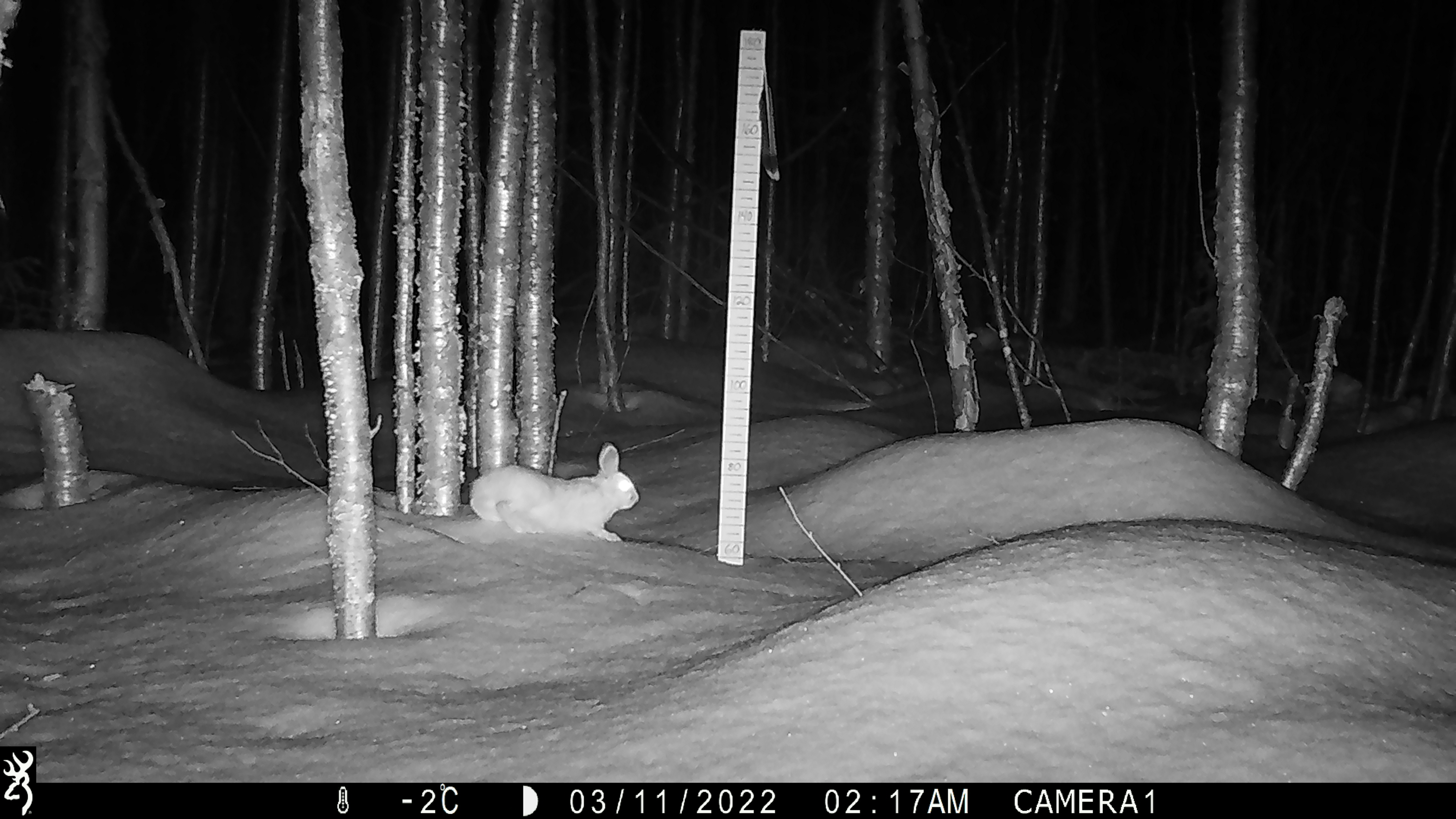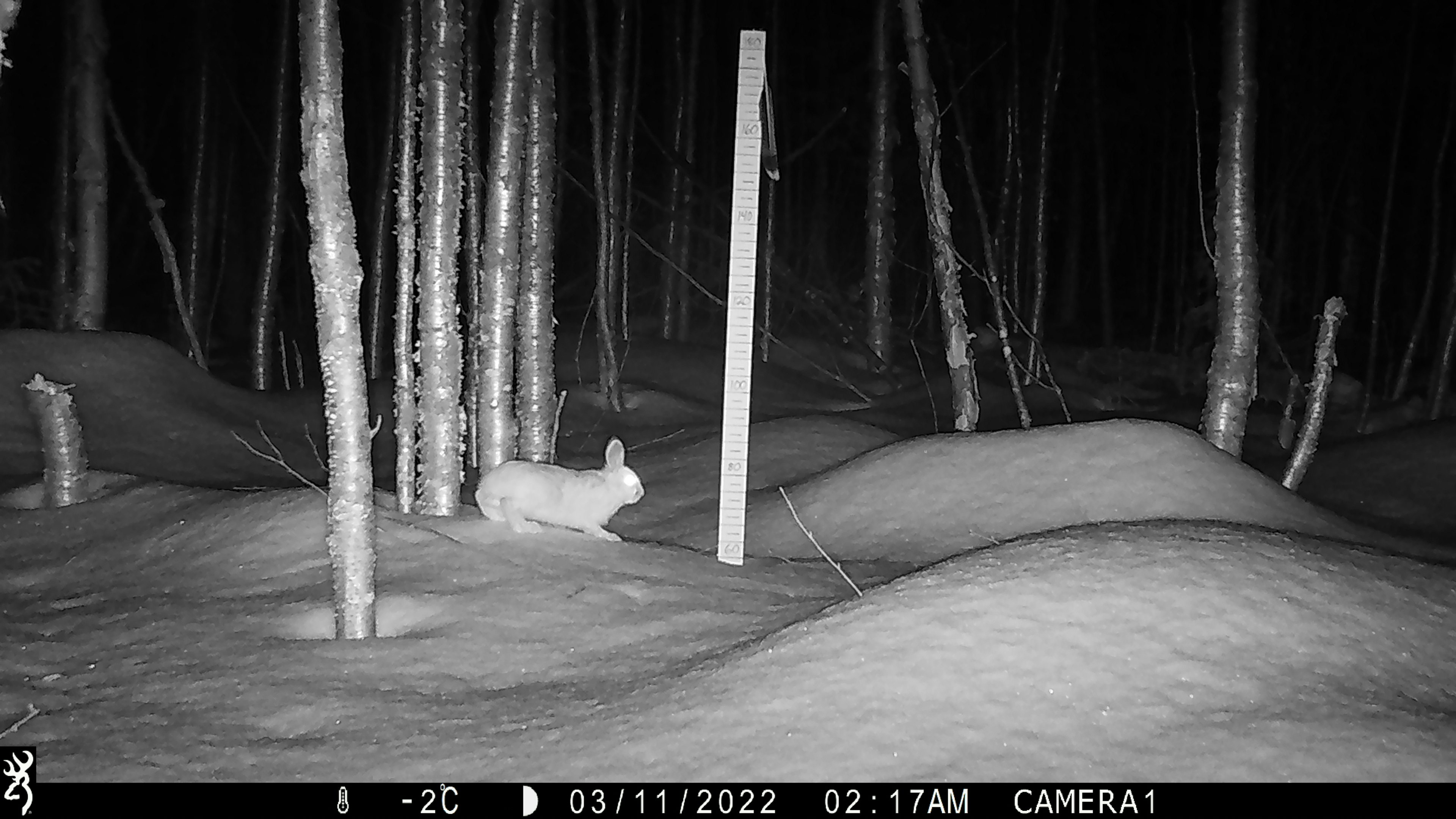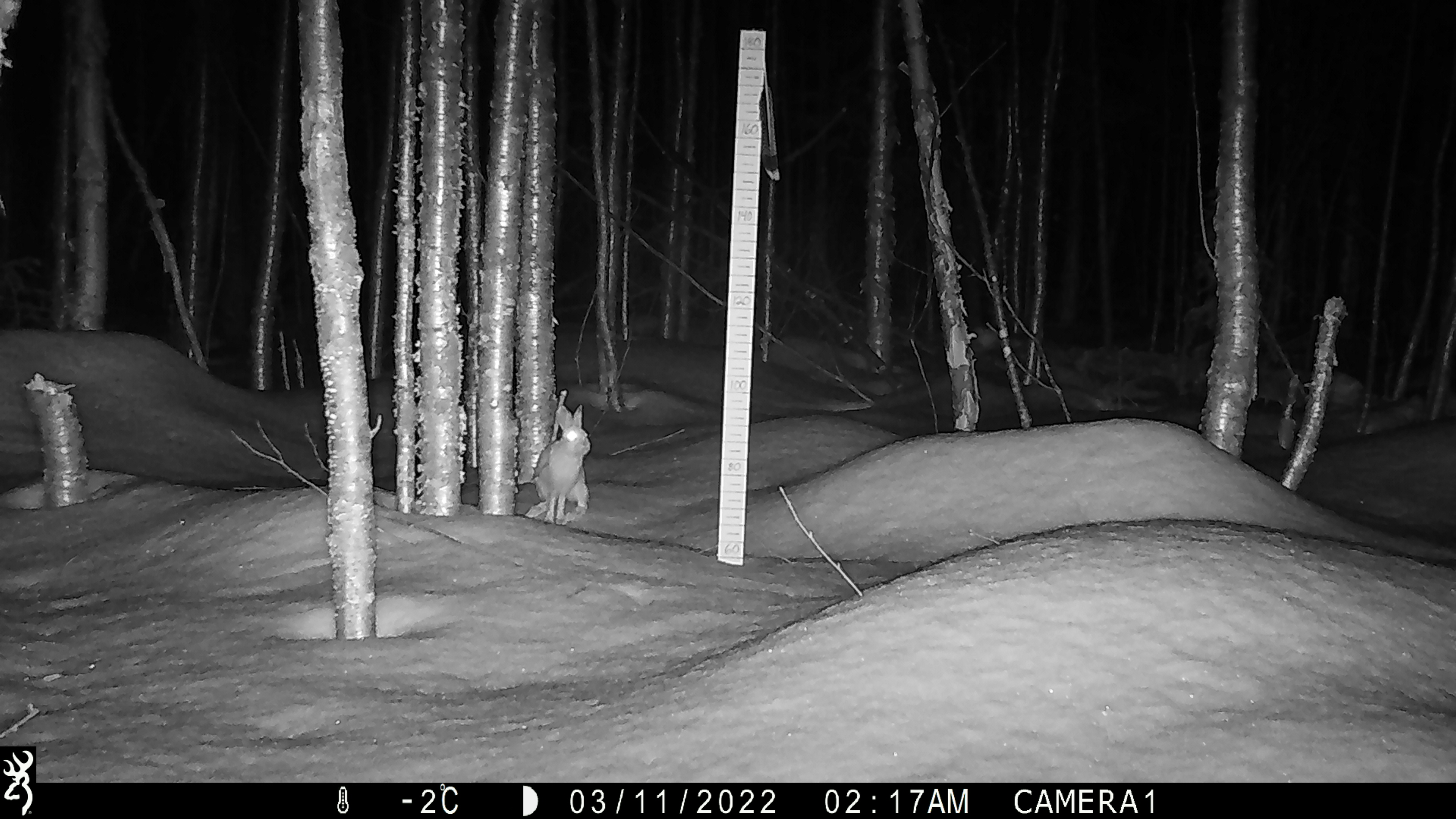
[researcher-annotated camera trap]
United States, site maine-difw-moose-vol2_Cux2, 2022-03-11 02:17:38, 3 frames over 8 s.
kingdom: Animalia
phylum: Chordata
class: Mammalia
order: Lagomorpha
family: Leporidae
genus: Lepus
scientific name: Lepus americanus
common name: snowshoe hare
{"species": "snowshoe hare (Lepus americanus)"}